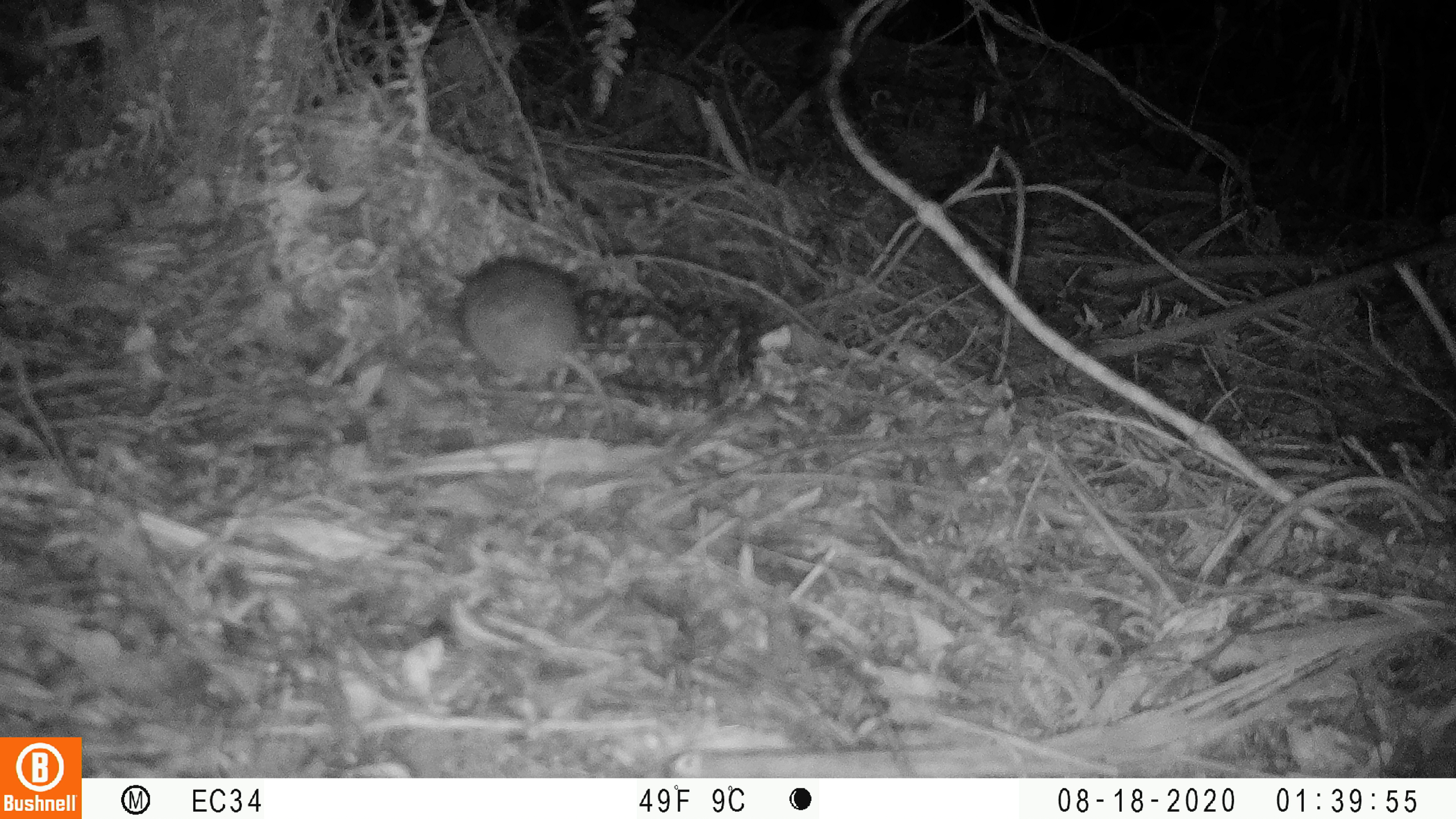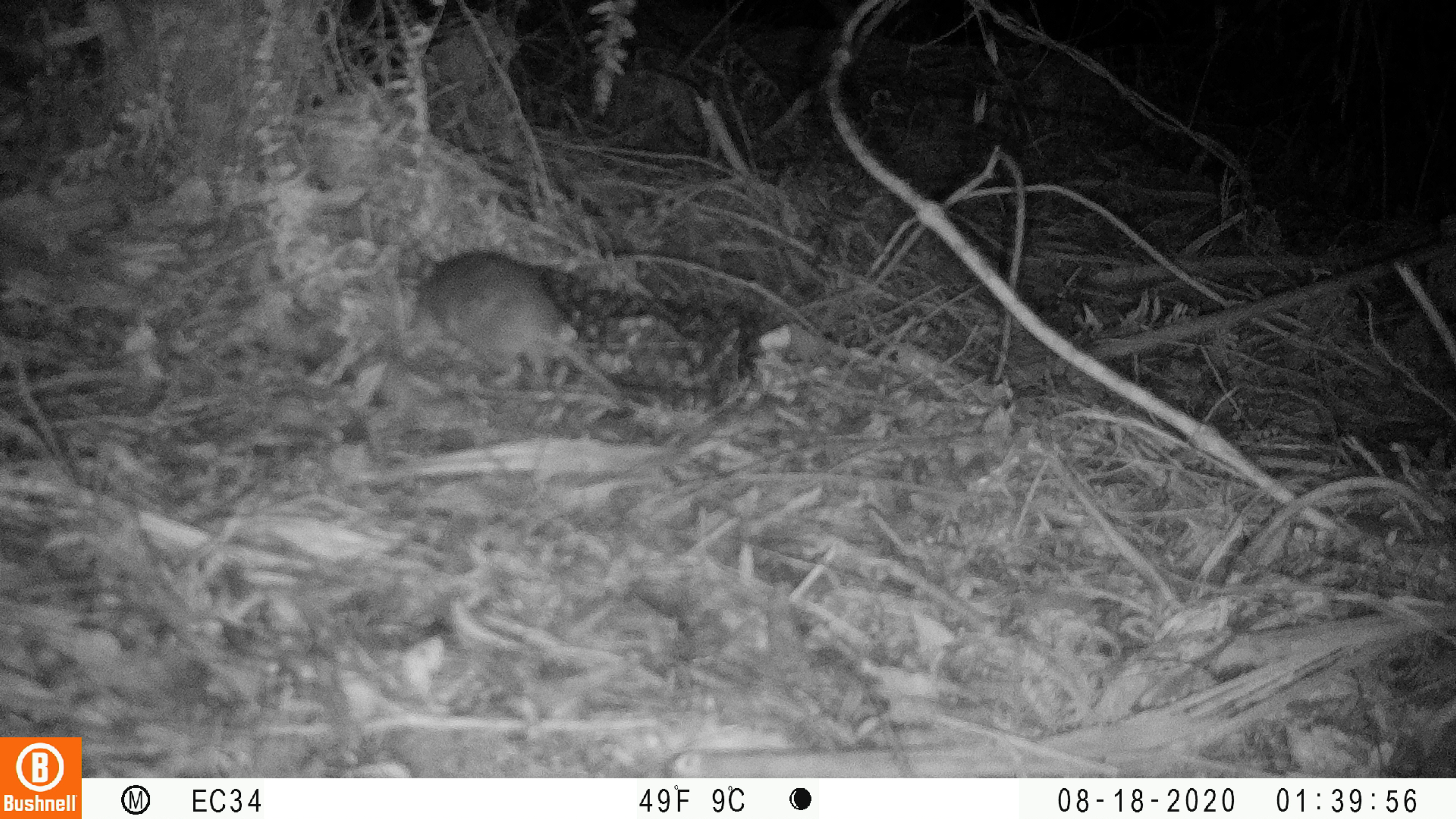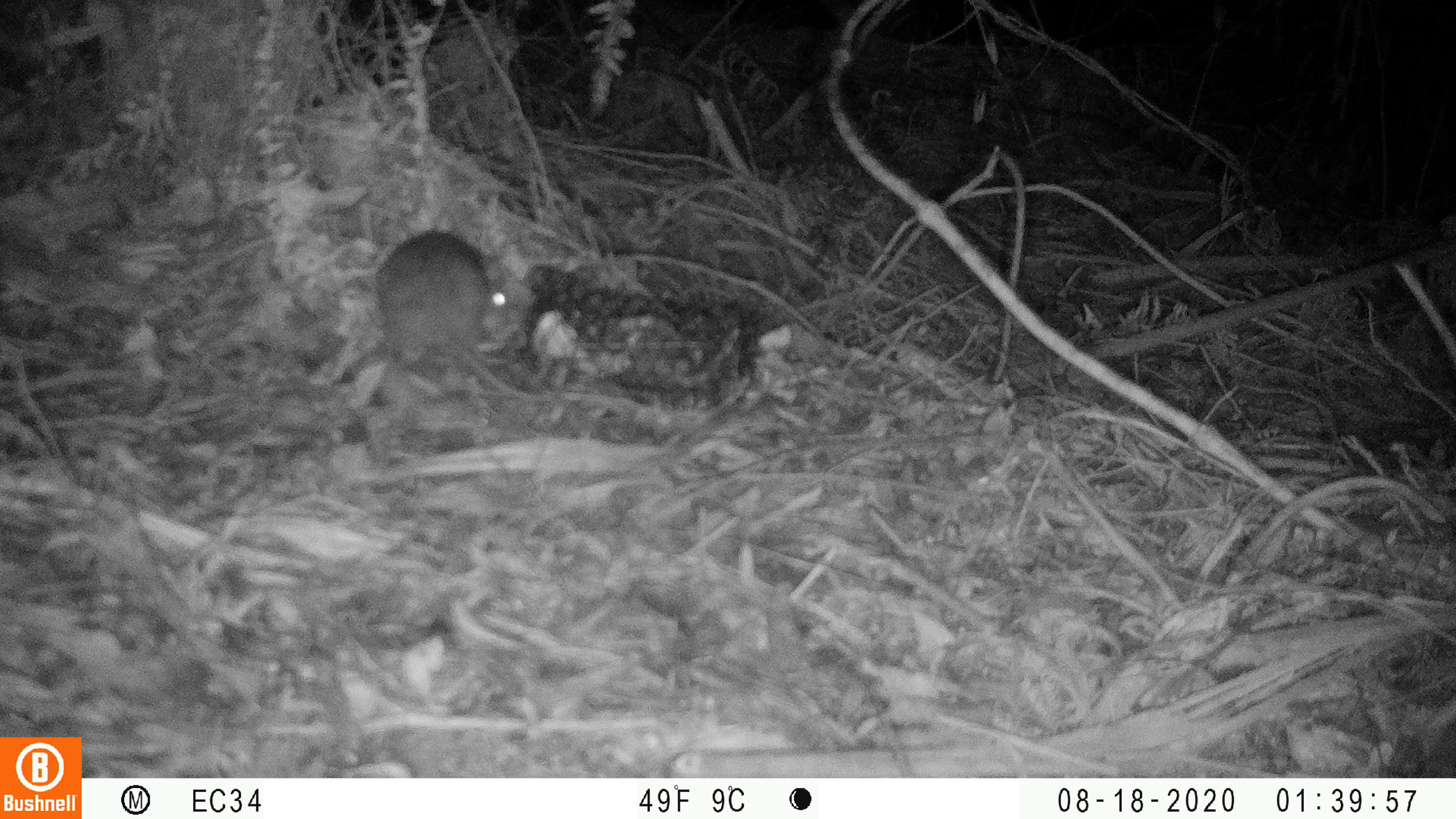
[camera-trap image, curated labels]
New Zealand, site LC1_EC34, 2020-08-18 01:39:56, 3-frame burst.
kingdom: Animalia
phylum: Chordata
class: Mammalia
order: Rodentia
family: Muridae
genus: Rattus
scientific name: Rattus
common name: rat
Rat (Rattus).